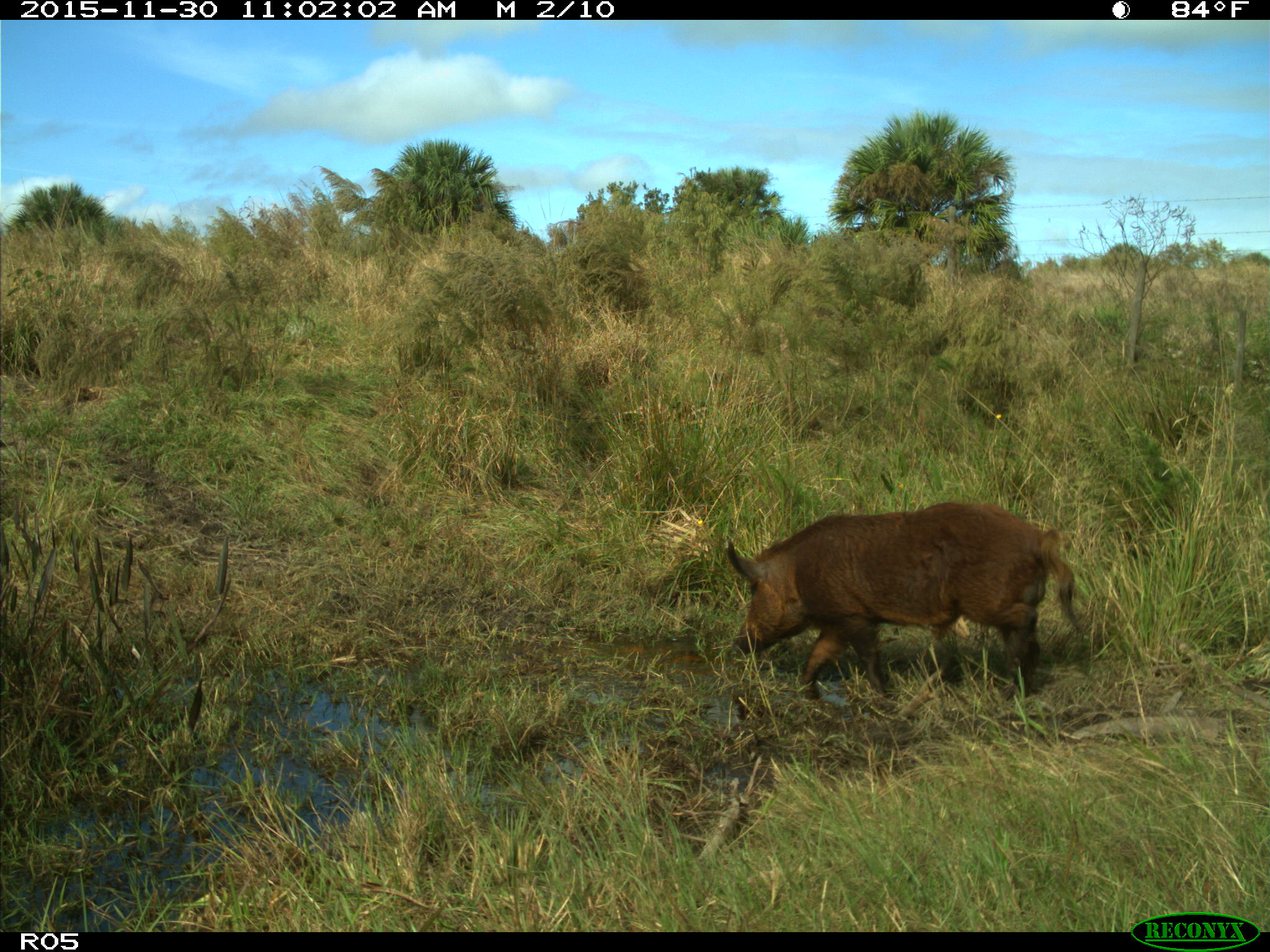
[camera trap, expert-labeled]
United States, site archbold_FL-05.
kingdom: Animalia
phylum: Chordata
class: Mammalia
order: Artiodactyla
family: Suidae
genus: Sus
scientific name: Sus scrofa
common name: wild boar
Sus scrofa (wild boar).